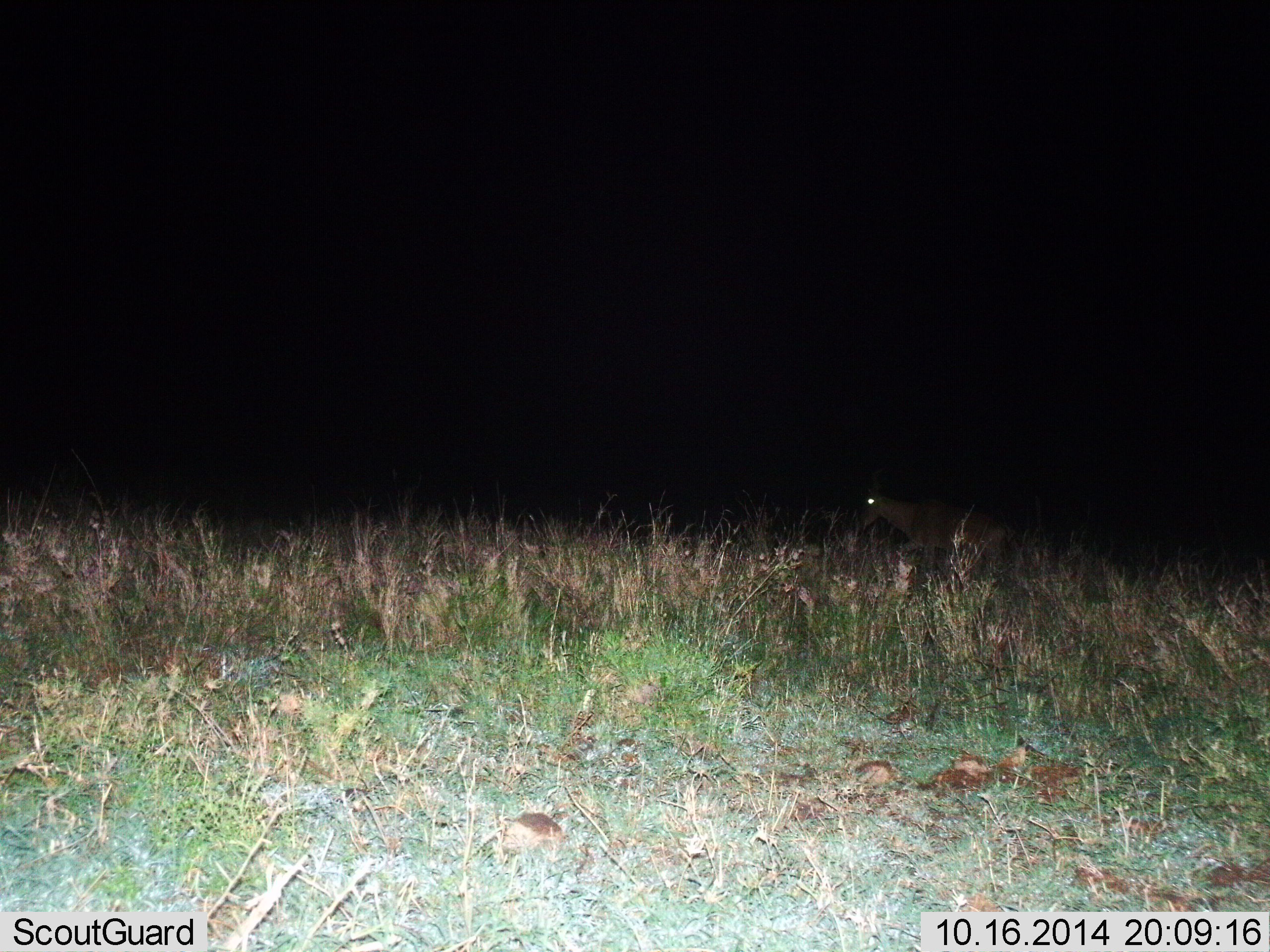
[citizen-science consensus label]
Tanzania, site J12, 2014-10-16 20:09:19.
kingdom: Animalia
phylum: Chordata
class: Mammalia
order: Artiodactyla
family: Bovidae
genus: Alcelaphus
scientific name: Alcelaphus buselaphus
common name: hartebeest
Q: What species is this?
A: Hartebeest (Alcelaphus buselaphus).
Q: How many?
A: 1.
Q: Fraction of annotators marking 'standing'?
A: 0%.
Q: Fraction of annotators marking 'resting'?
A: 0%.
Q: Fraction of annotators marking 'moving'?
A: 100%.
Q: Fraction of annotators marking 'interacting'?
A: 0%.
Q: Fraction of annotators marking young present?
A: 0%.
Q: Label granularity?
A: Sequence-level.